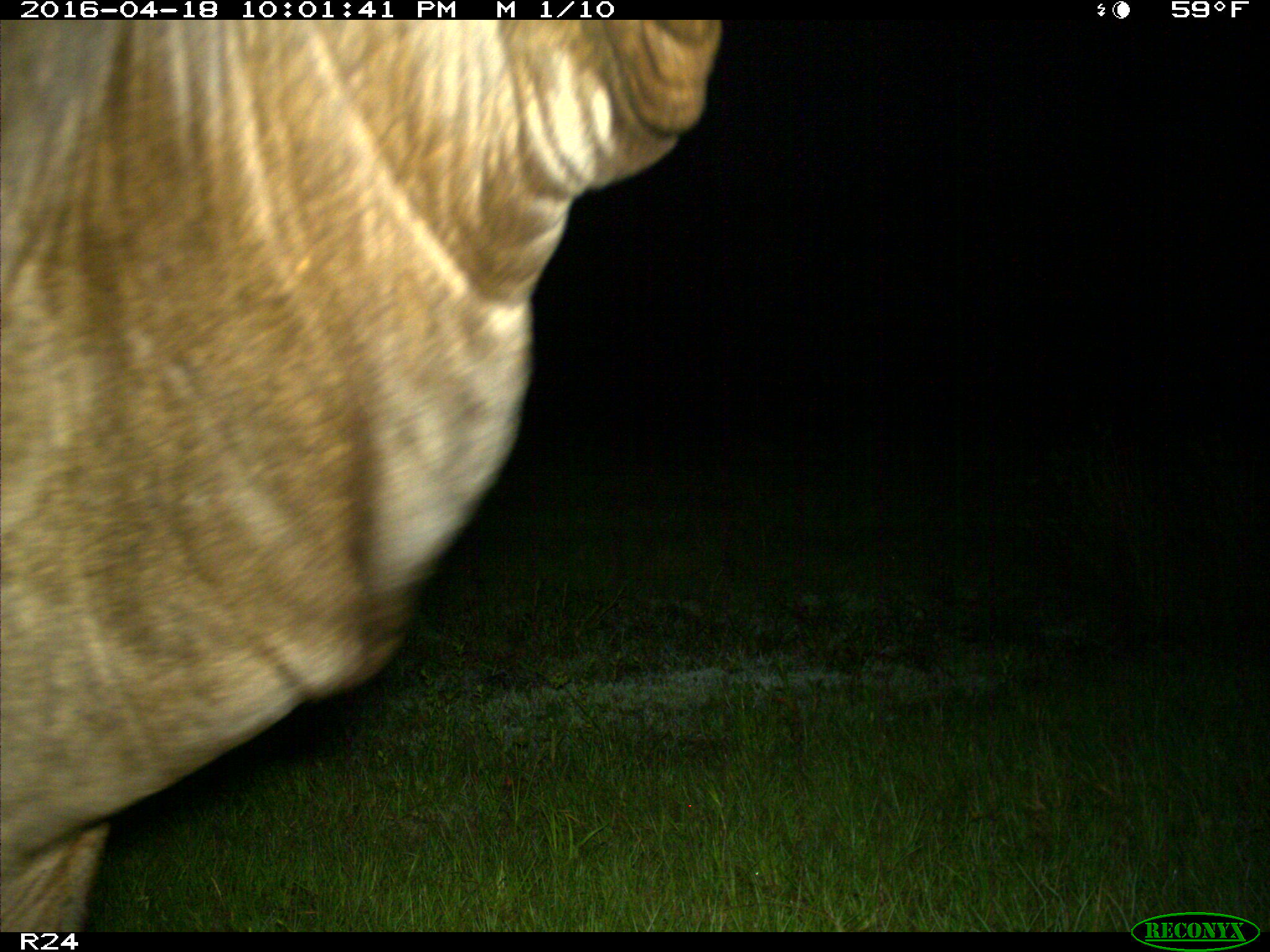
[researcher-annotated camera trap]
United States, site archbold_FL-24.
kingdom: Animalia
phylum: Chordata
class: Mammalia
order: Artiodactyla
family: Bovidae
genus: Bos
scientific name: Bos taurus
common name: domestic cow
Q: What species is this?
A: Bos taurus (domestic cow).